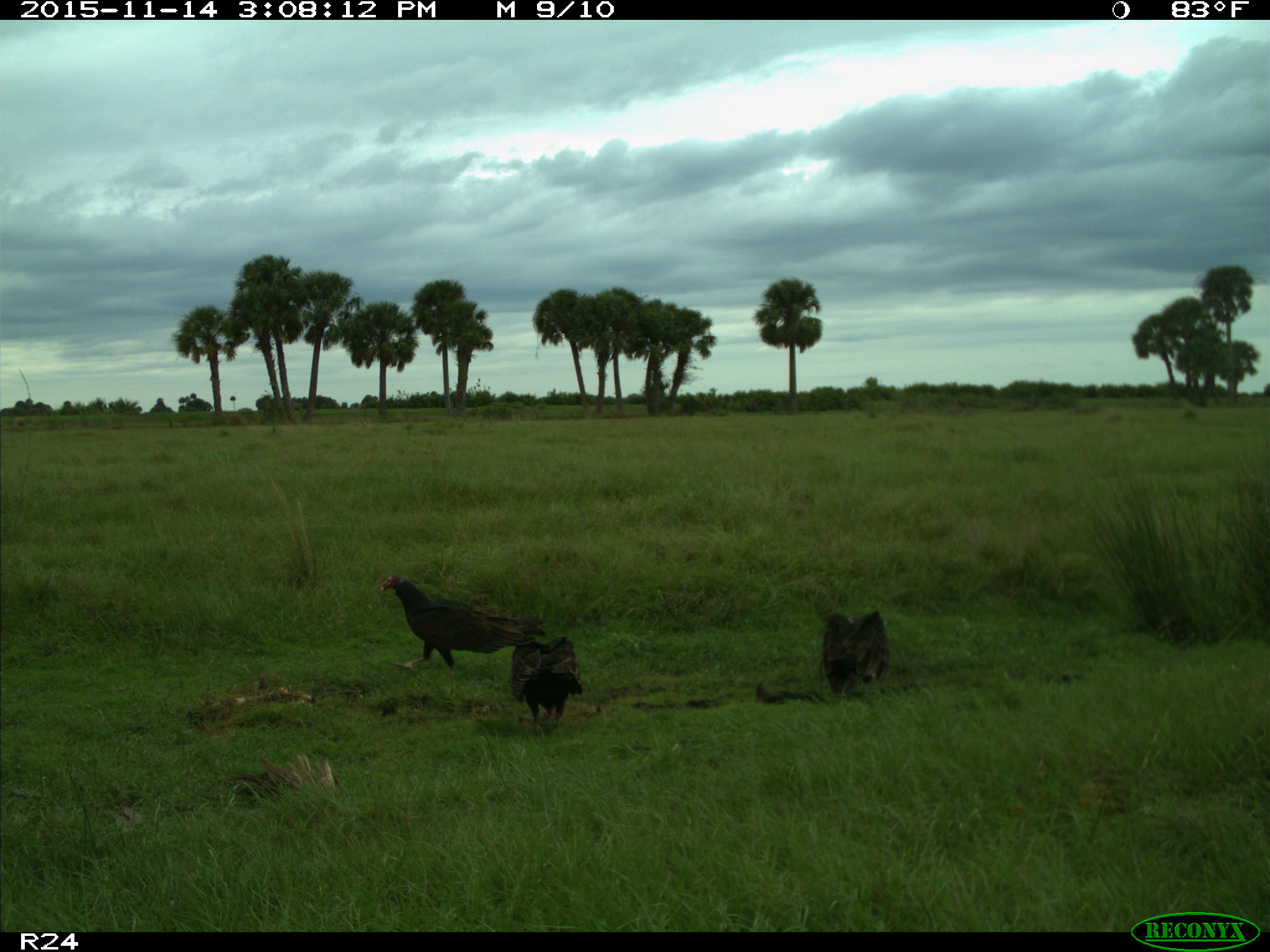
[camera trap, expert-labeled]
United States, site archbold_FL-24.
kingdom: Animalia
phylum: Chordata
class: Aves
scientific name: Aves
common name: birds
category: unidentified bird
Unidentified bird (birds) (Aves).